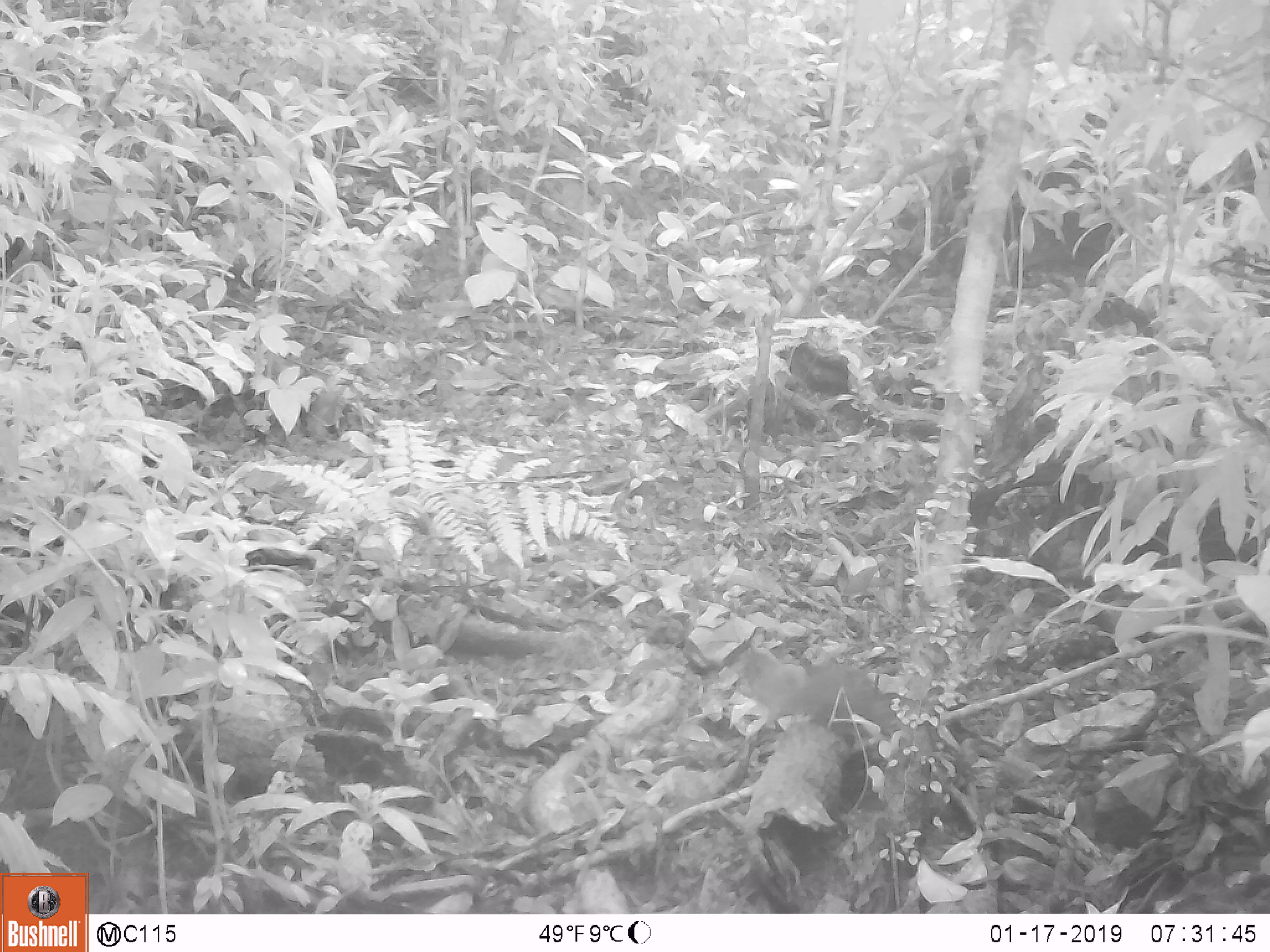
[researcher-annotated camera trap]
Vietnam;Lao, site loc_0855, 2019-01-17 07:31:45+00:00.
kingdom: Animalia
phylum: Chordata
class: Mammalia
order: Rodentia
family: Sciuridae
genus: Dremomys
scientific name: Dremomys rufigenis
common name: red-cheeked squirrel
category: red cheeked squirrel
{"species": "red cheeked squirrel (red-cheeked squirrel) (Dremomys rufigenis)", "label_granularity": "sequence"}